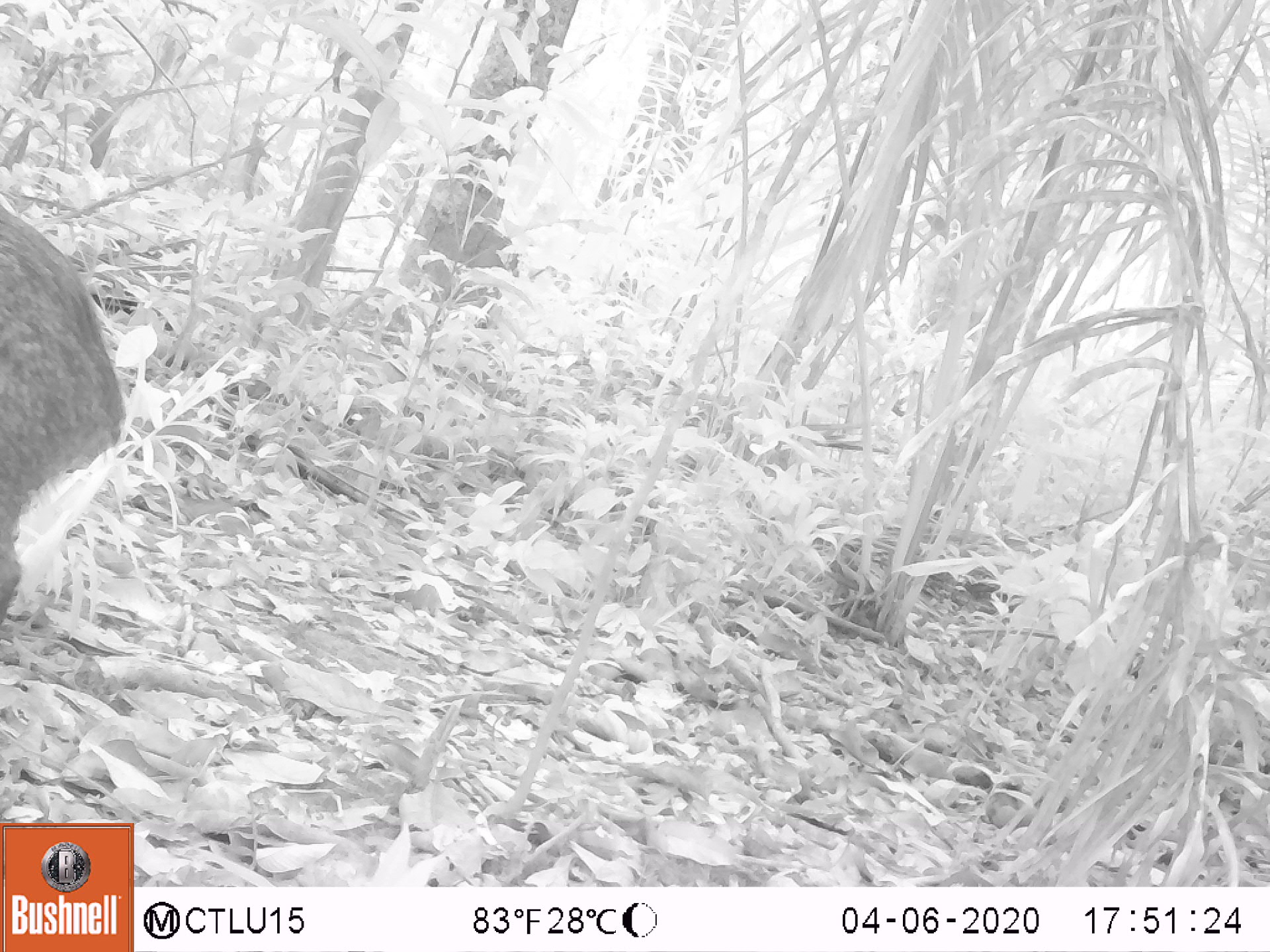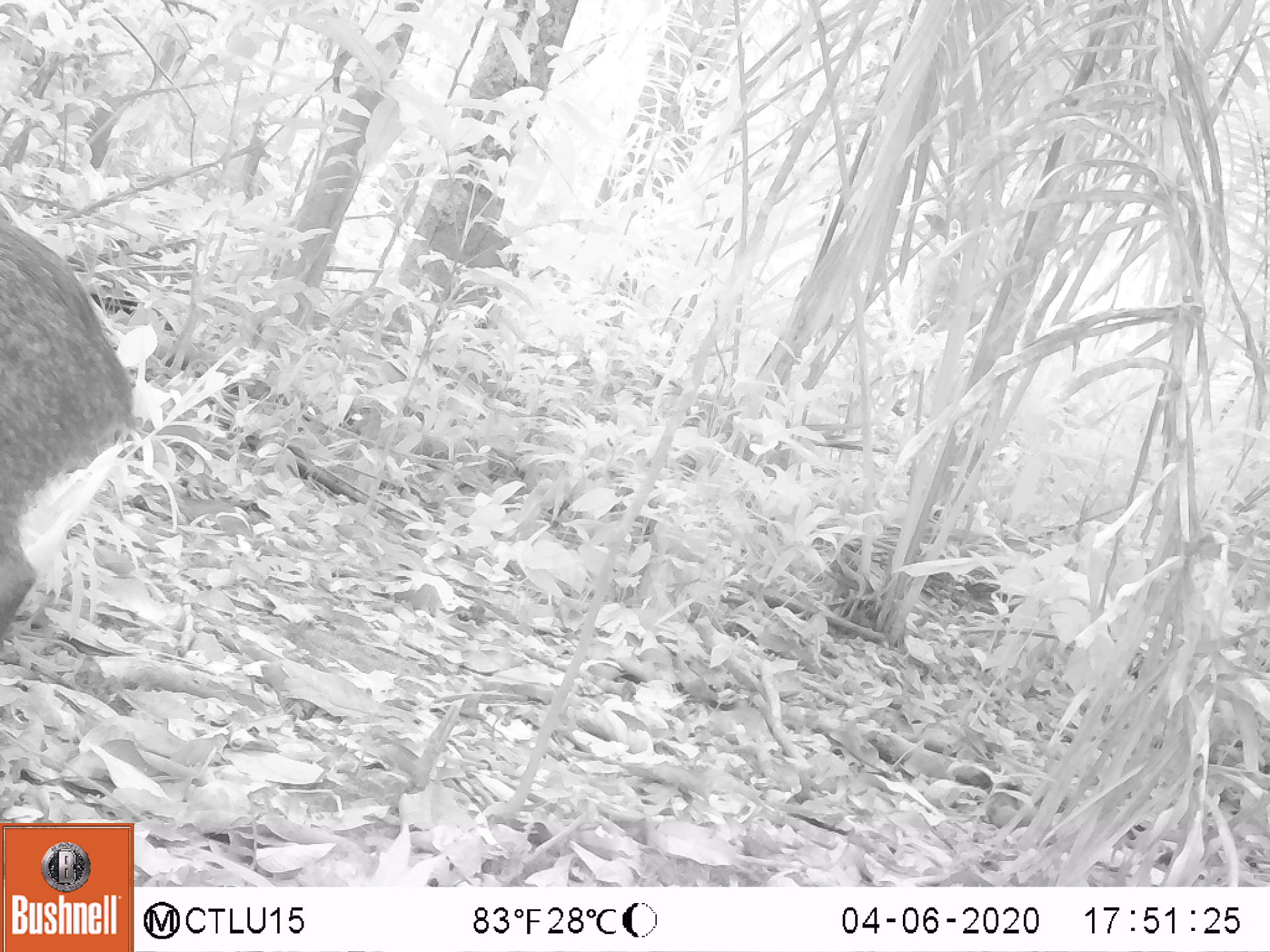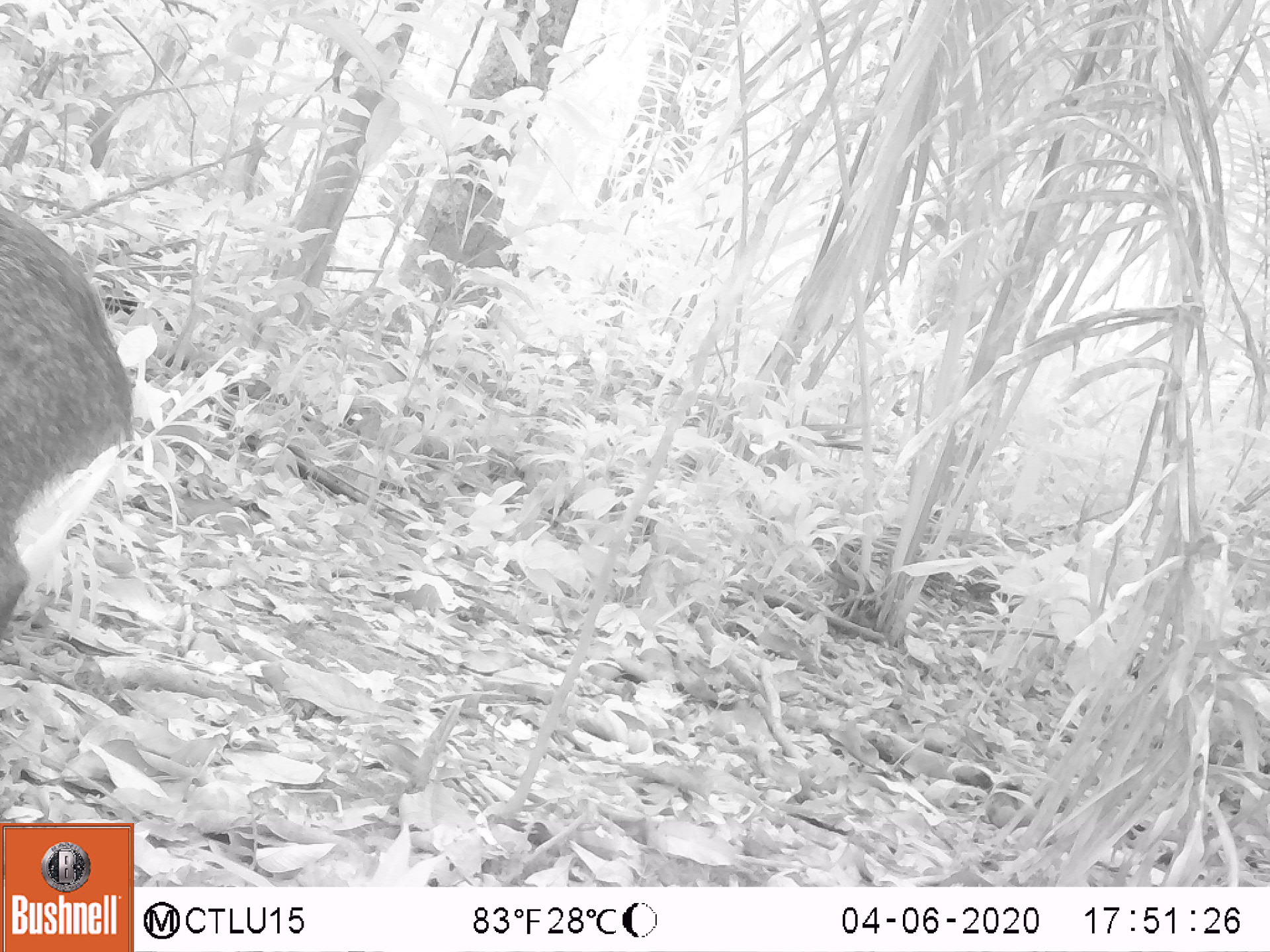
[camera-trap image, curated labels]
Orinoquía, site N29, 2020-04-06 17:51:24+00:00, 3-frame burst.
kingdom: Animalia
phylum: Chordata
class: Mammalia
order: Artiodactyla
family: Tayassuidae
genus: Pecari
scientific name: Pecari tajacu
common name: collared peccary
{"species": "collared peccary (Pecari tajacu)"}